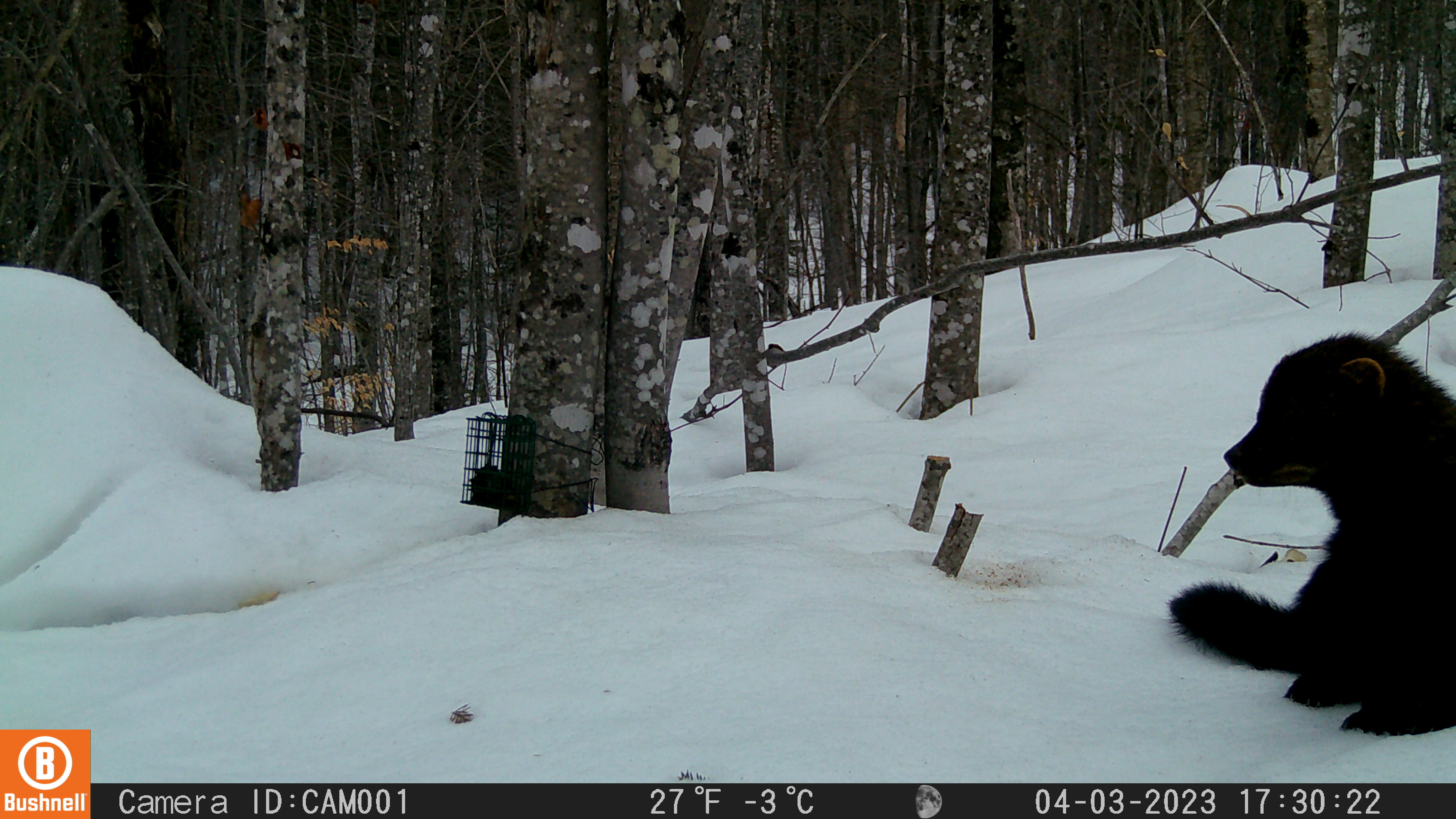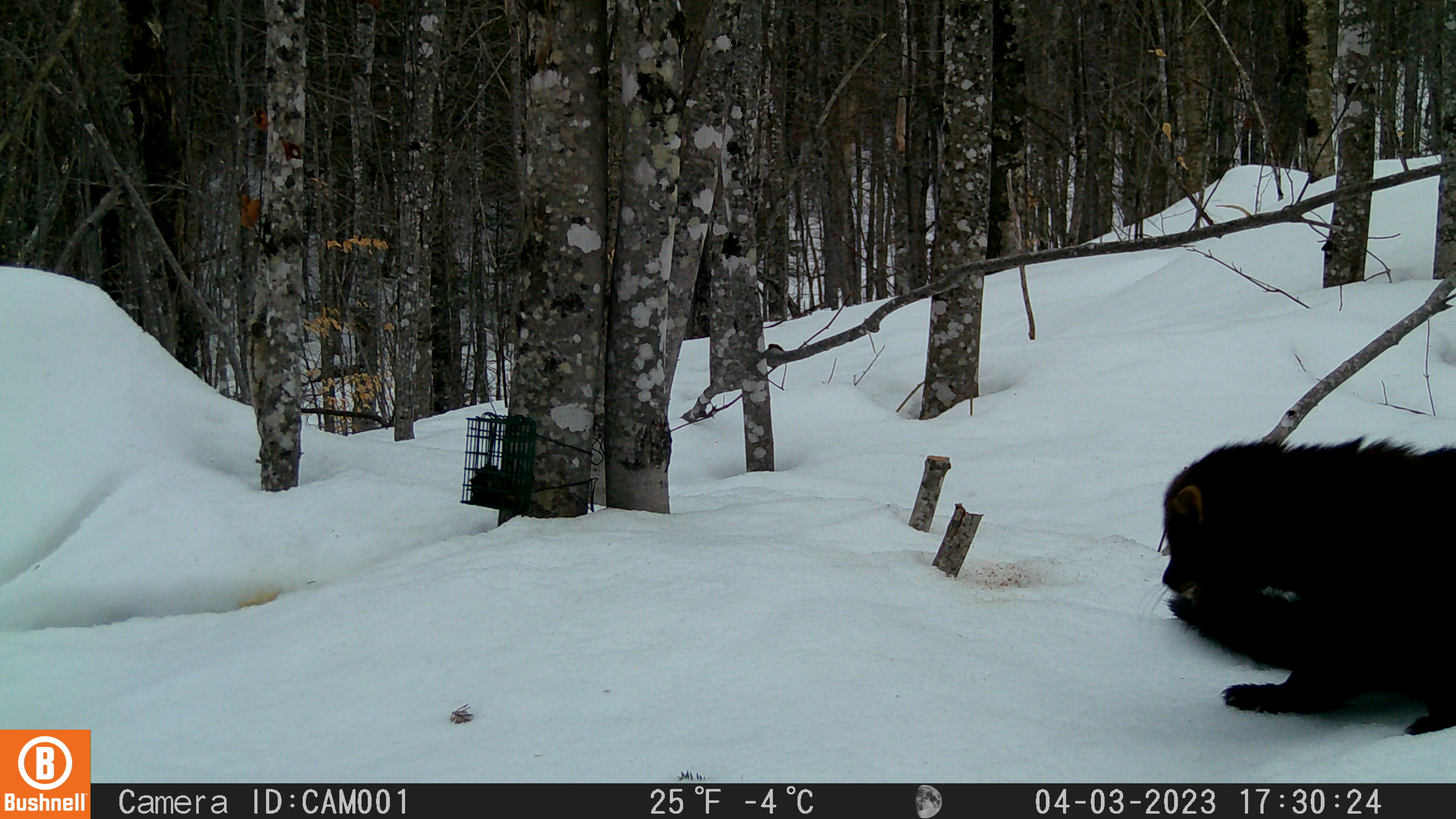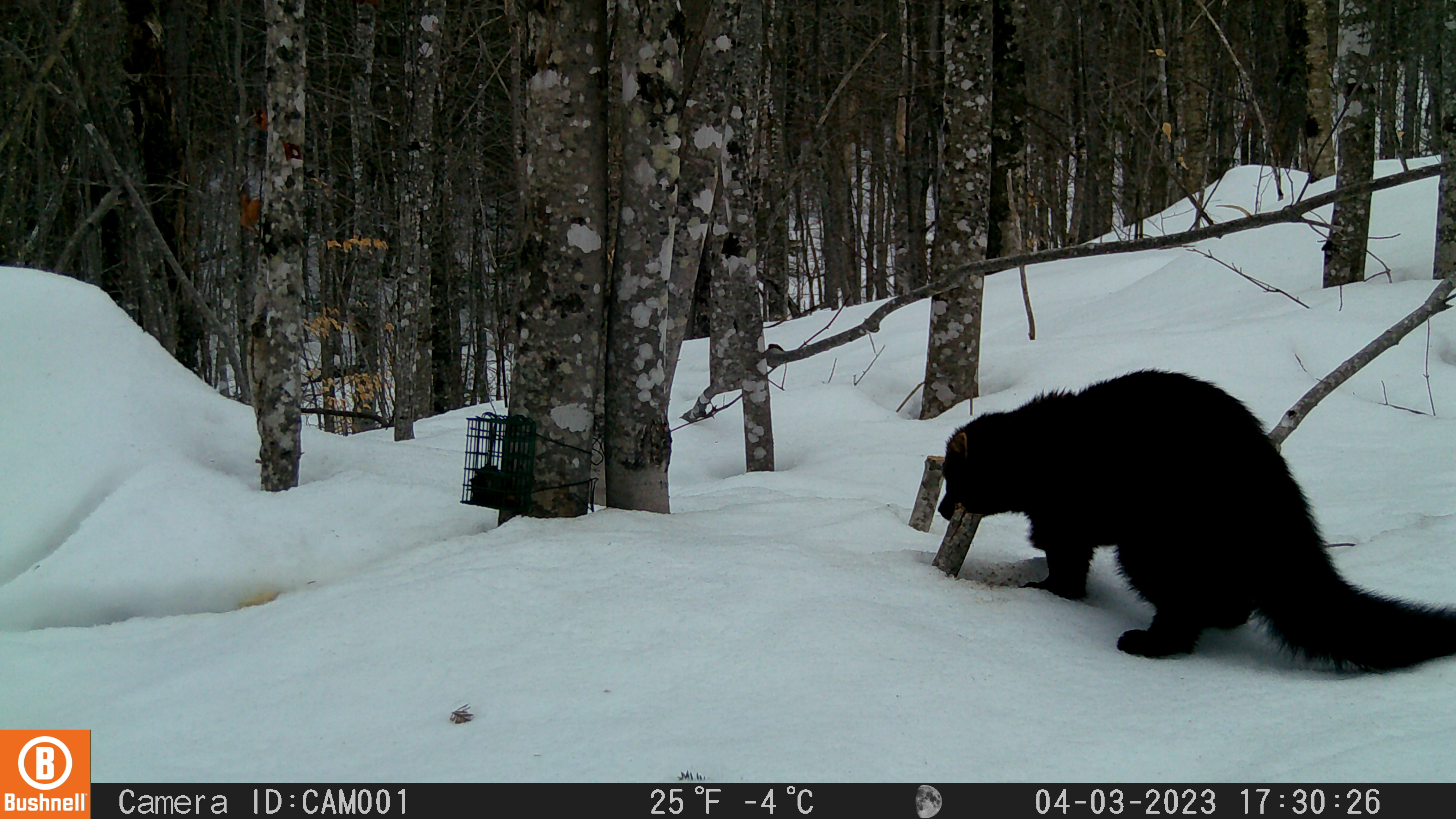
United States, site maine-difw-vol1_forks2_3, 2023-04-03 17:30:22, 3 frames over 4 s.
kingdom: Animalia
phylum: Chordata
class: Mammalia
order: Carnivora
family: Mustelidae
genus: Pekania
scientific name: Pekania pennanti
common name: fisher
Fisher (Pekania pennanti).